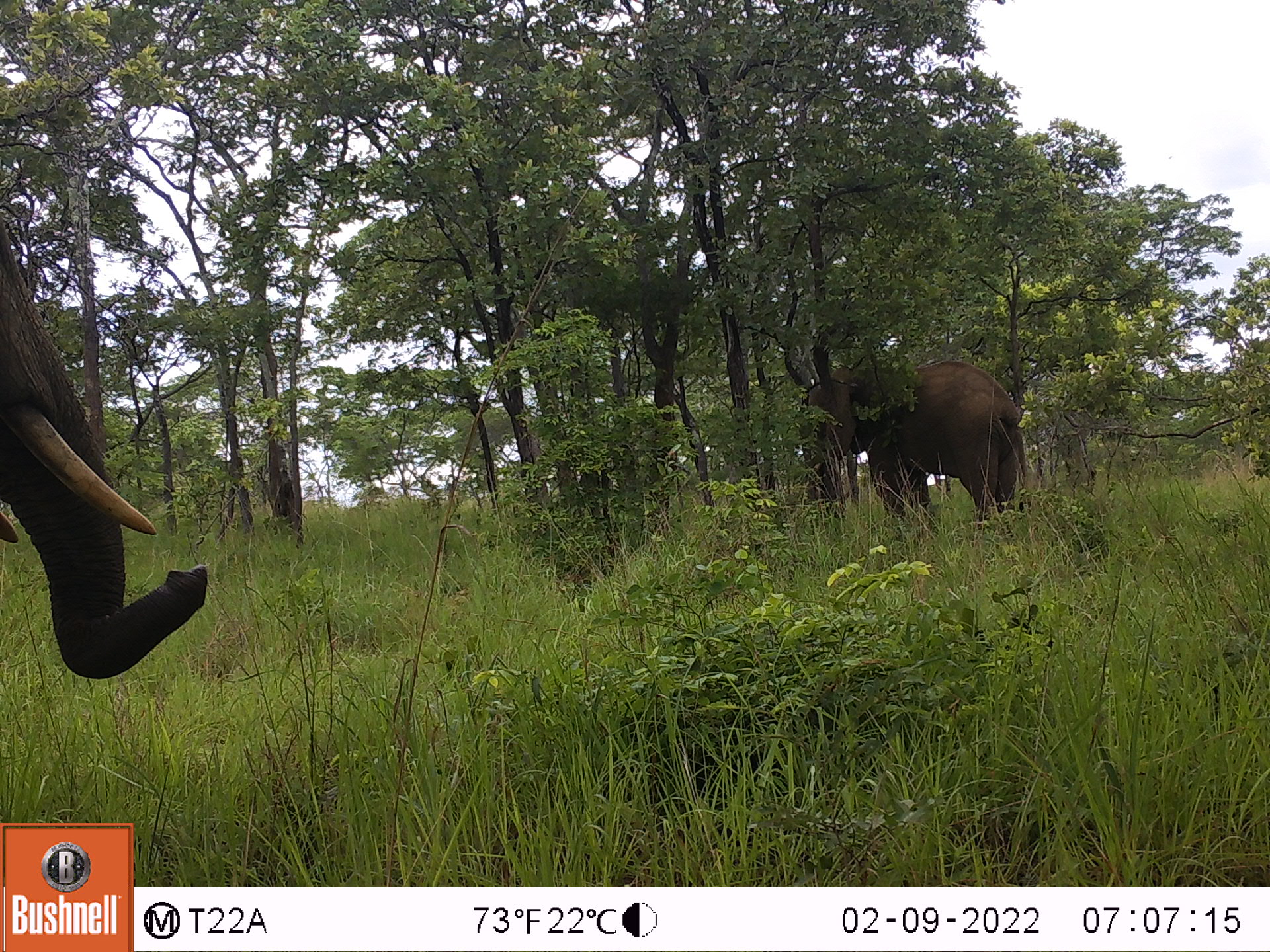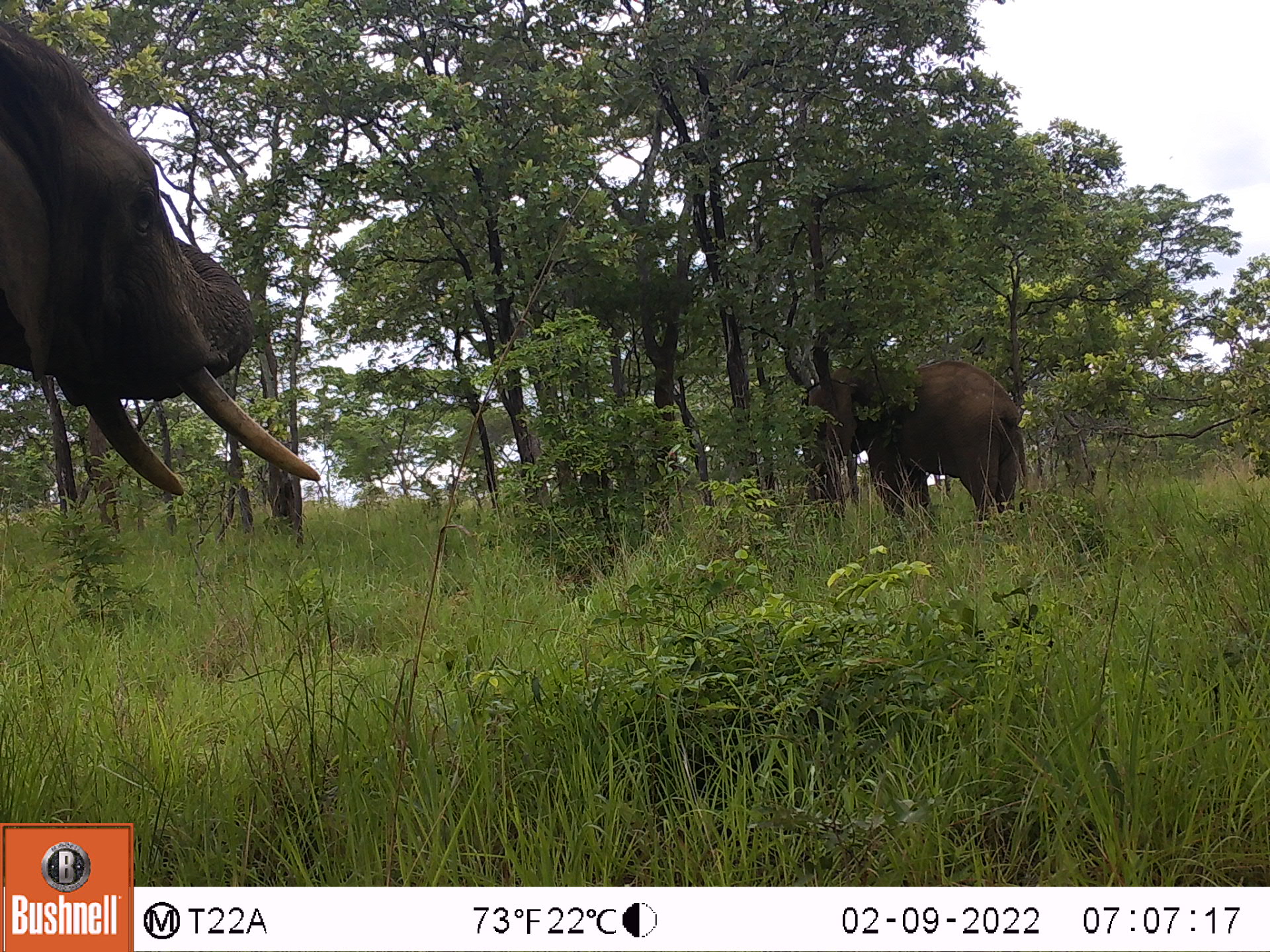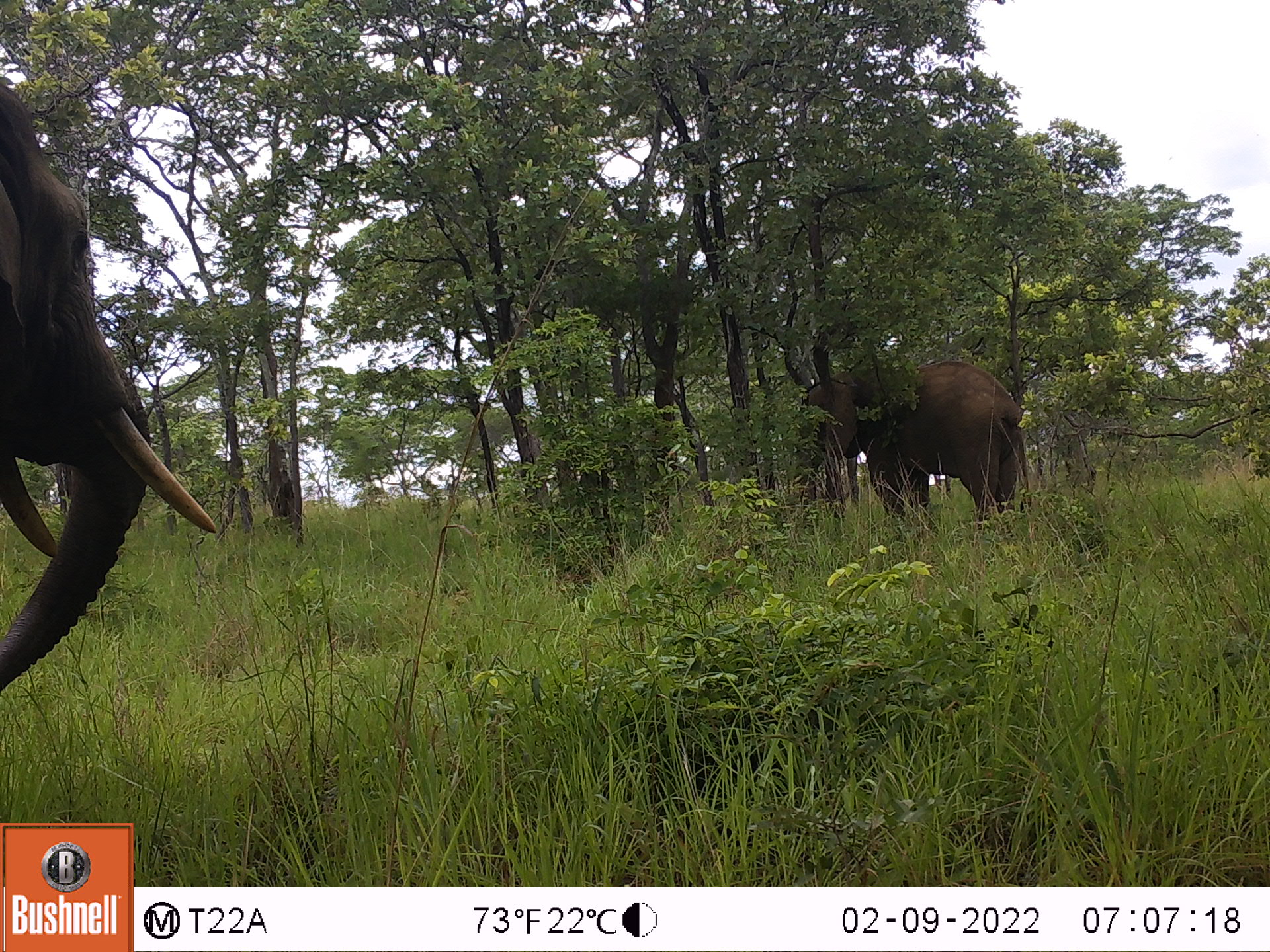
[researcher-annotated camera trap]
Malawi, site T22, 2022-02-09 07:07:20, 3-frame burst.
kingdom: Animalia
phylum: Chordata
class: Mammalia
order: Proboscidea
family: Elephantidae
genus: Loxodonta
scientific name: Loxodonta africana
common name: african savanna elephant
African savanna elephant (Loxodonta africana), count 2.